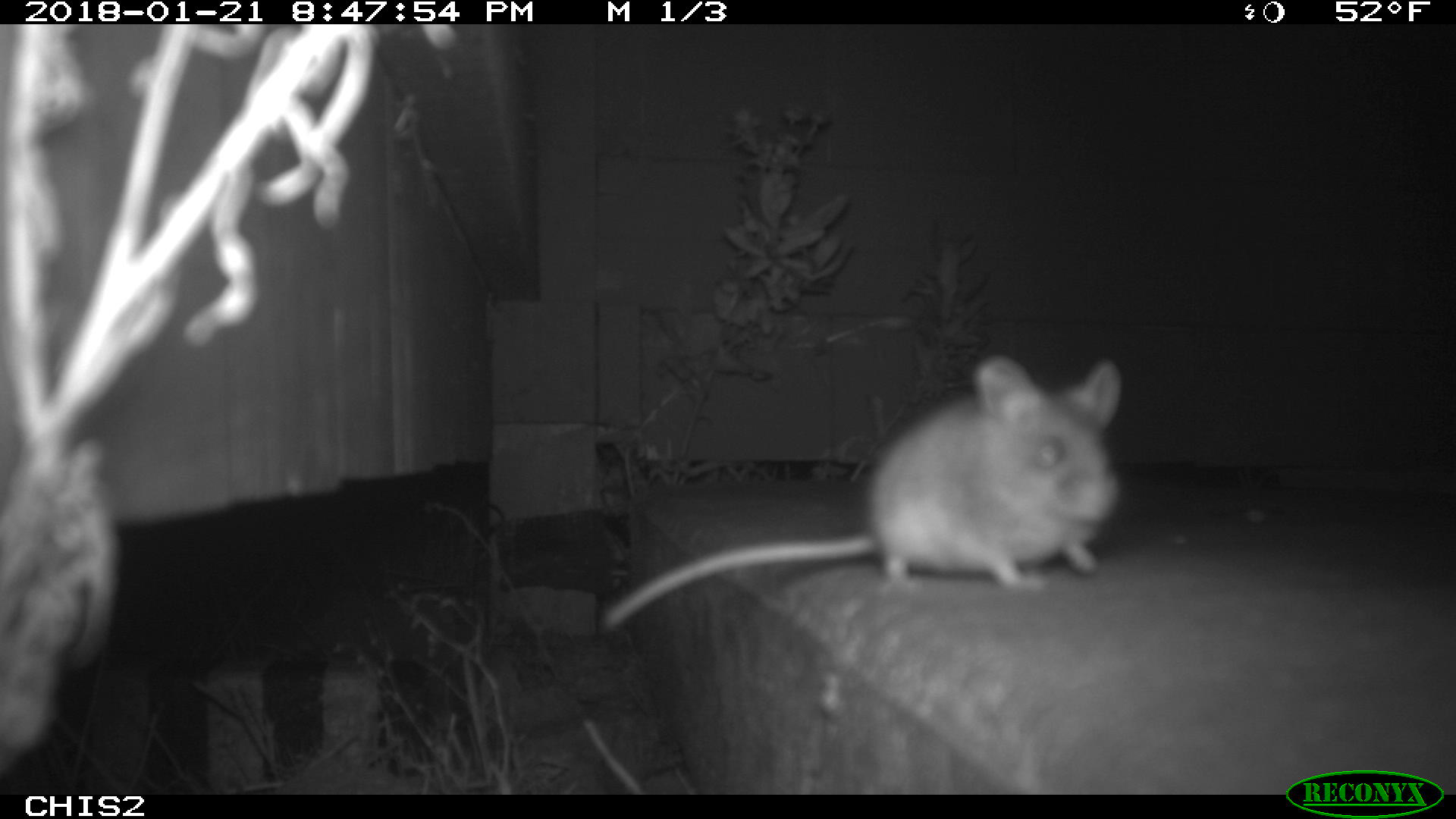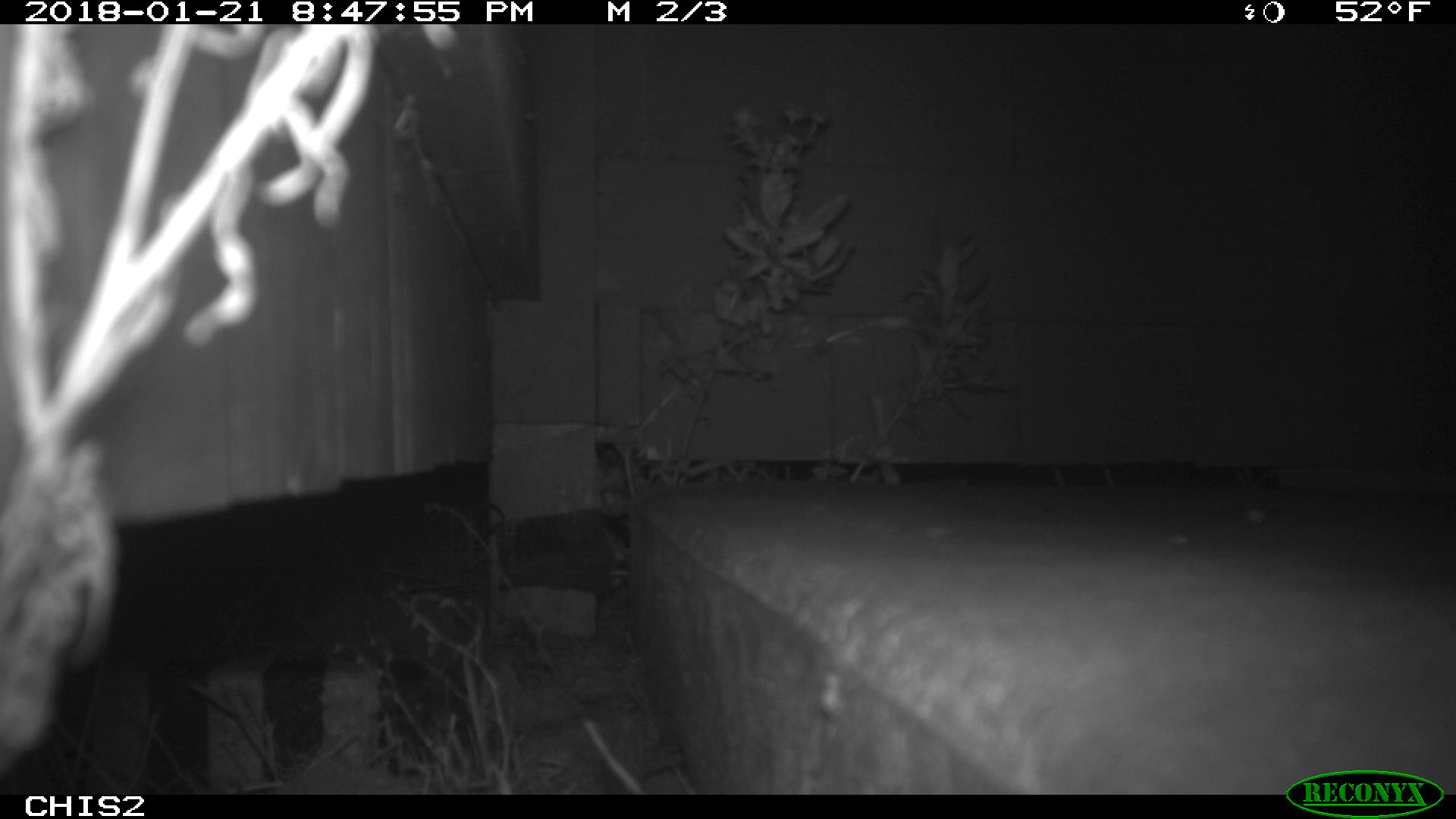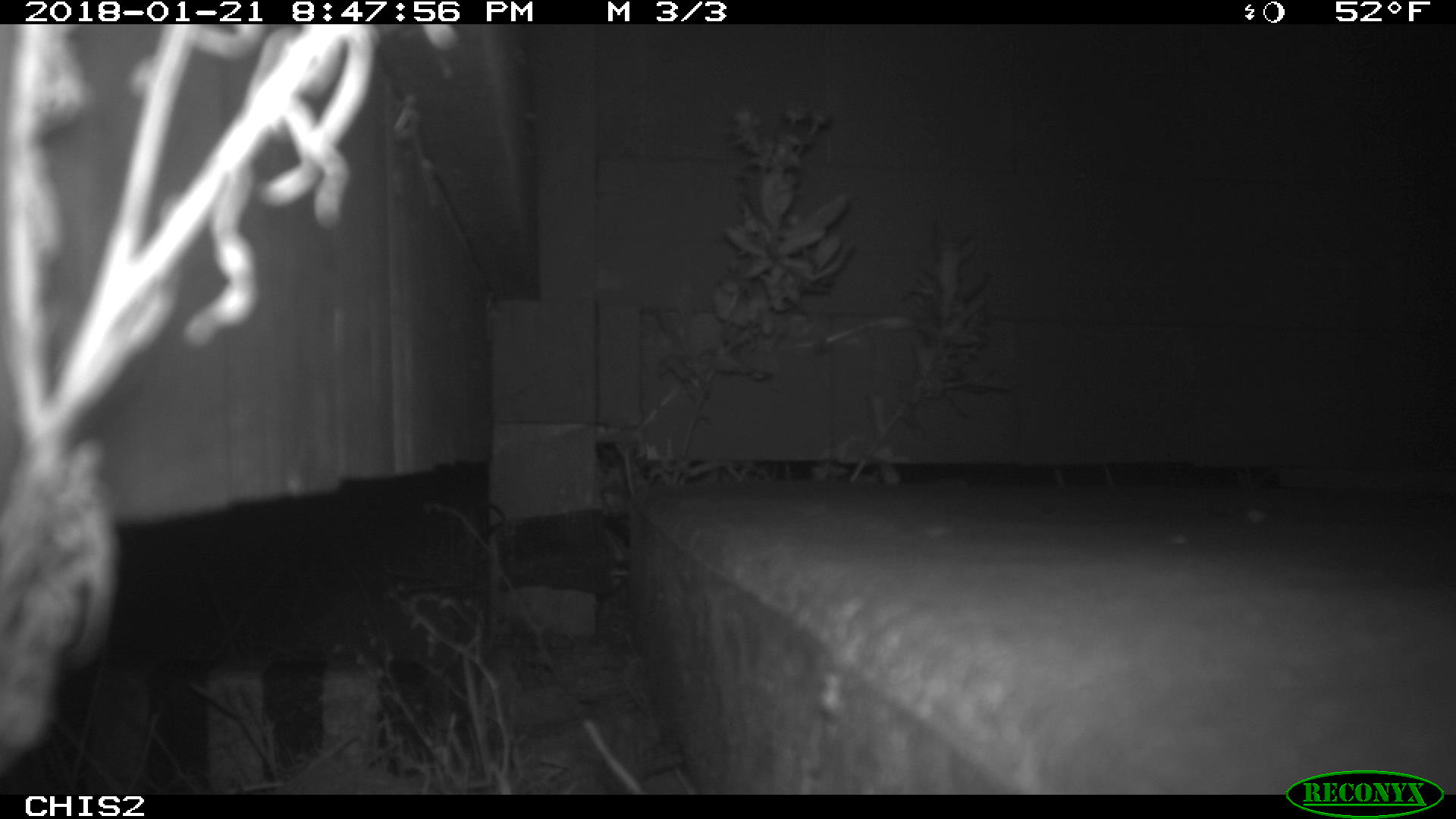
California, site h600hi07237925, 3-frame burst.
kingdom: Animalia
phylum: Chordata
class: Mammalia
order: Rodentia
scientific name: Rodentia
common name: rodent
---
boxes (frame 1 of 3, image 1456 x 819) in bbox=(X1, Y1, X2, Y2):
rodent: bbox=(592, 352, 1126, 635)